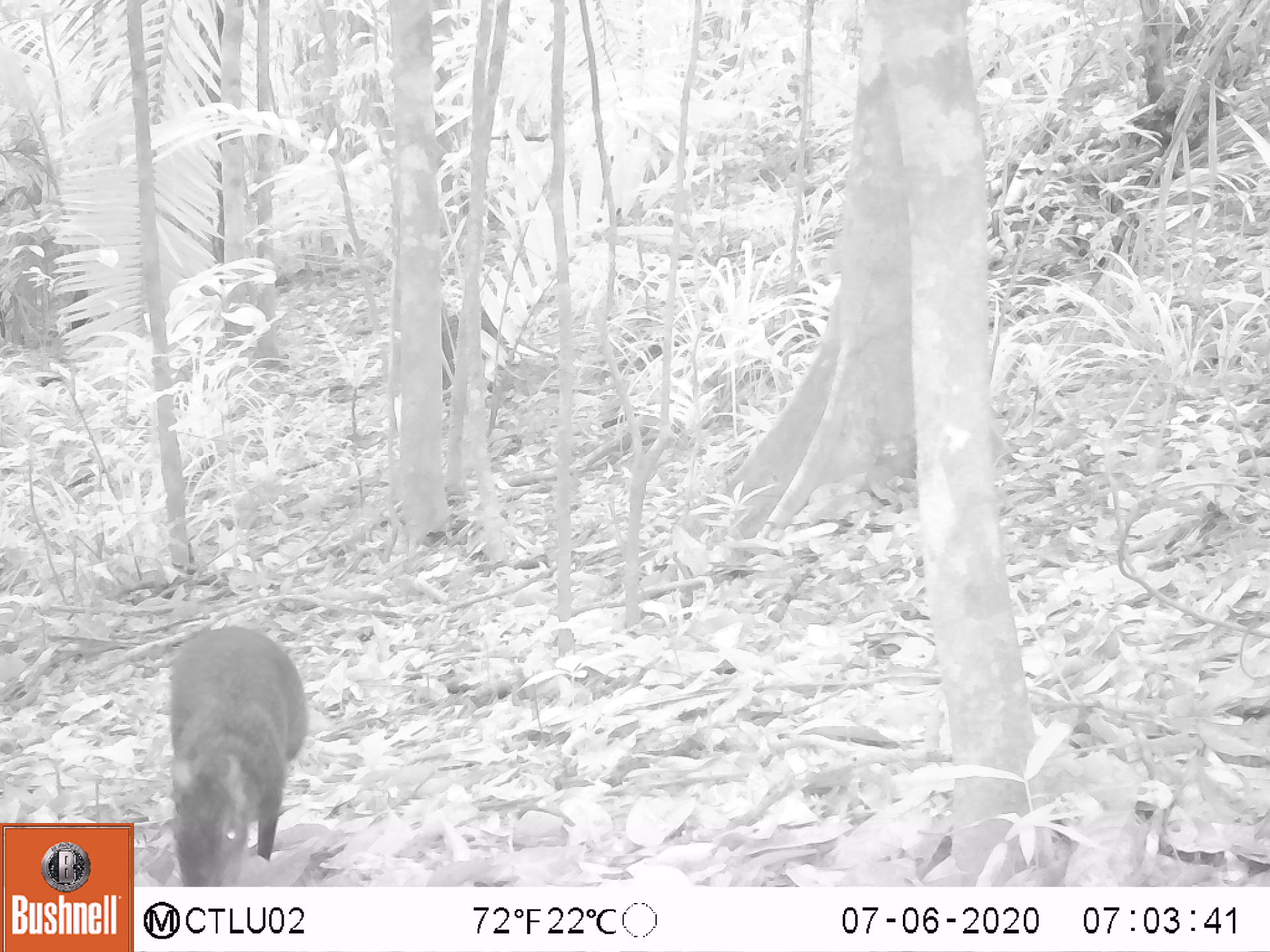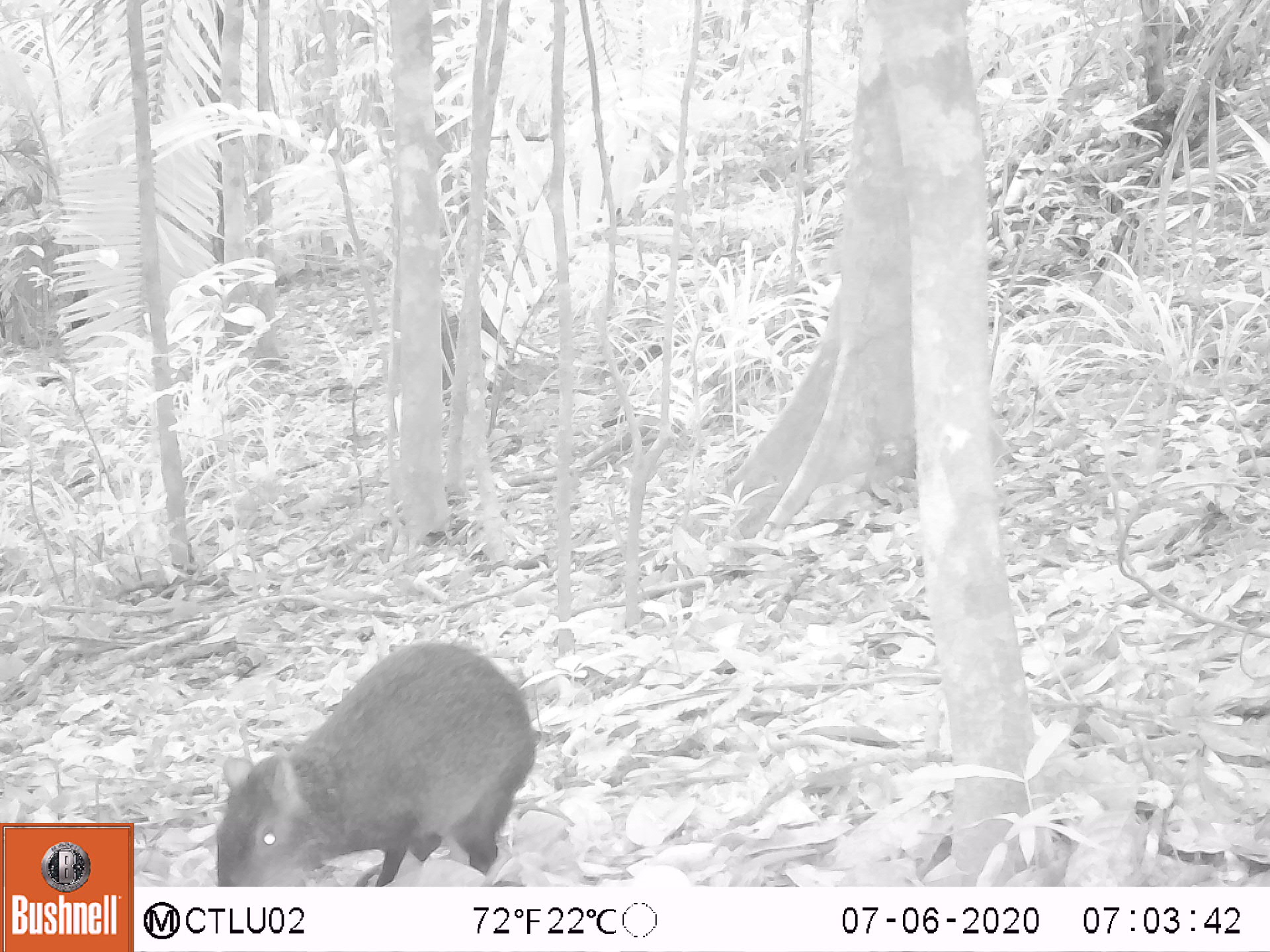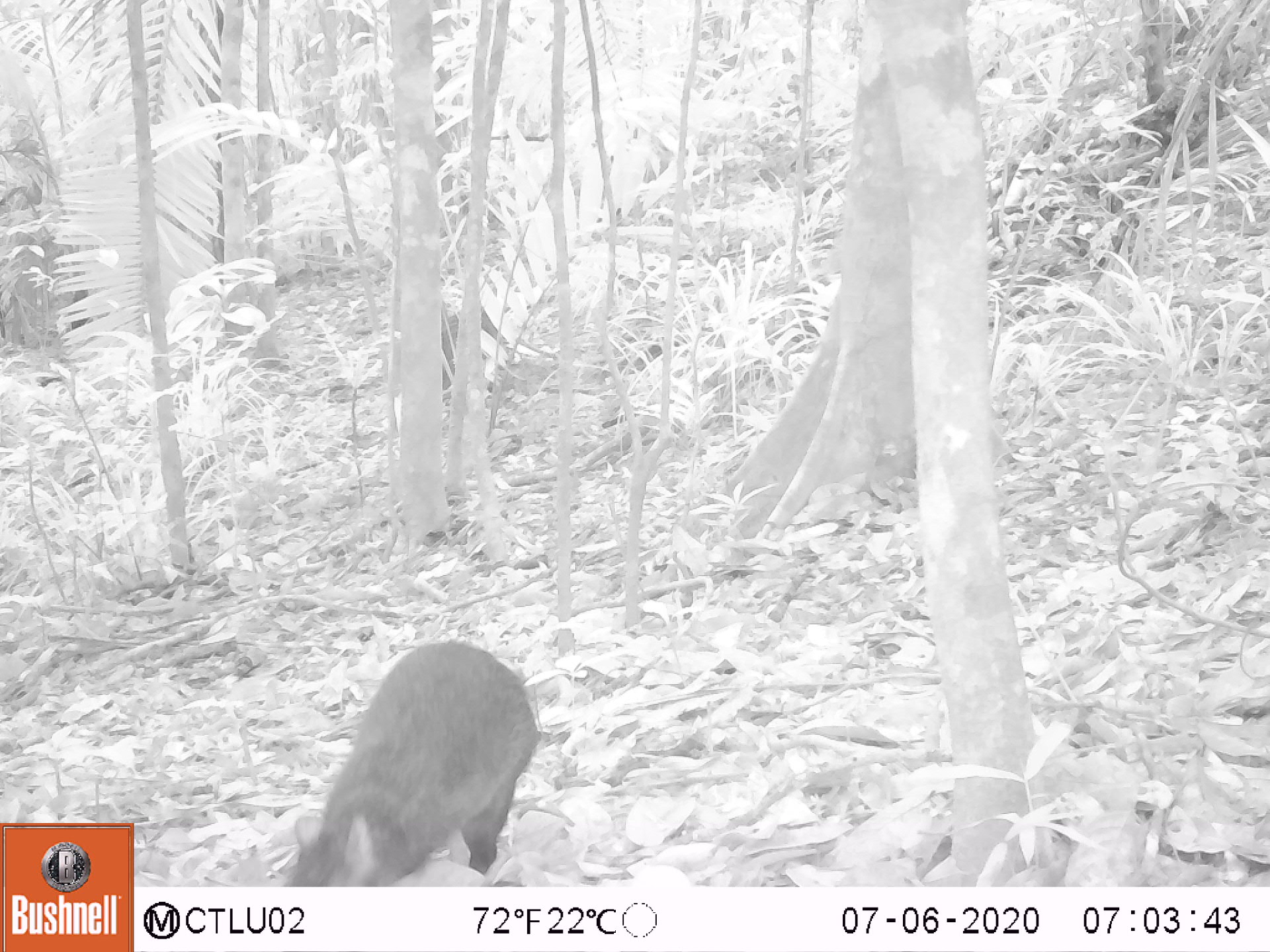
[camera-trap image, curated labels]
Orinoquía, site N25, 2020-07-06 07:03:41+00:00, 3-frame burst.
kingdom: Animalia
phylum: Chordata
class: Mammalia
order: Rodentia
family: Dasyproctidae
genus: Dasyprocta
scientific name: Dasyprocta fuliginosa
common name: black agouti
Black agouti (Dasyprocta fuliginosa).